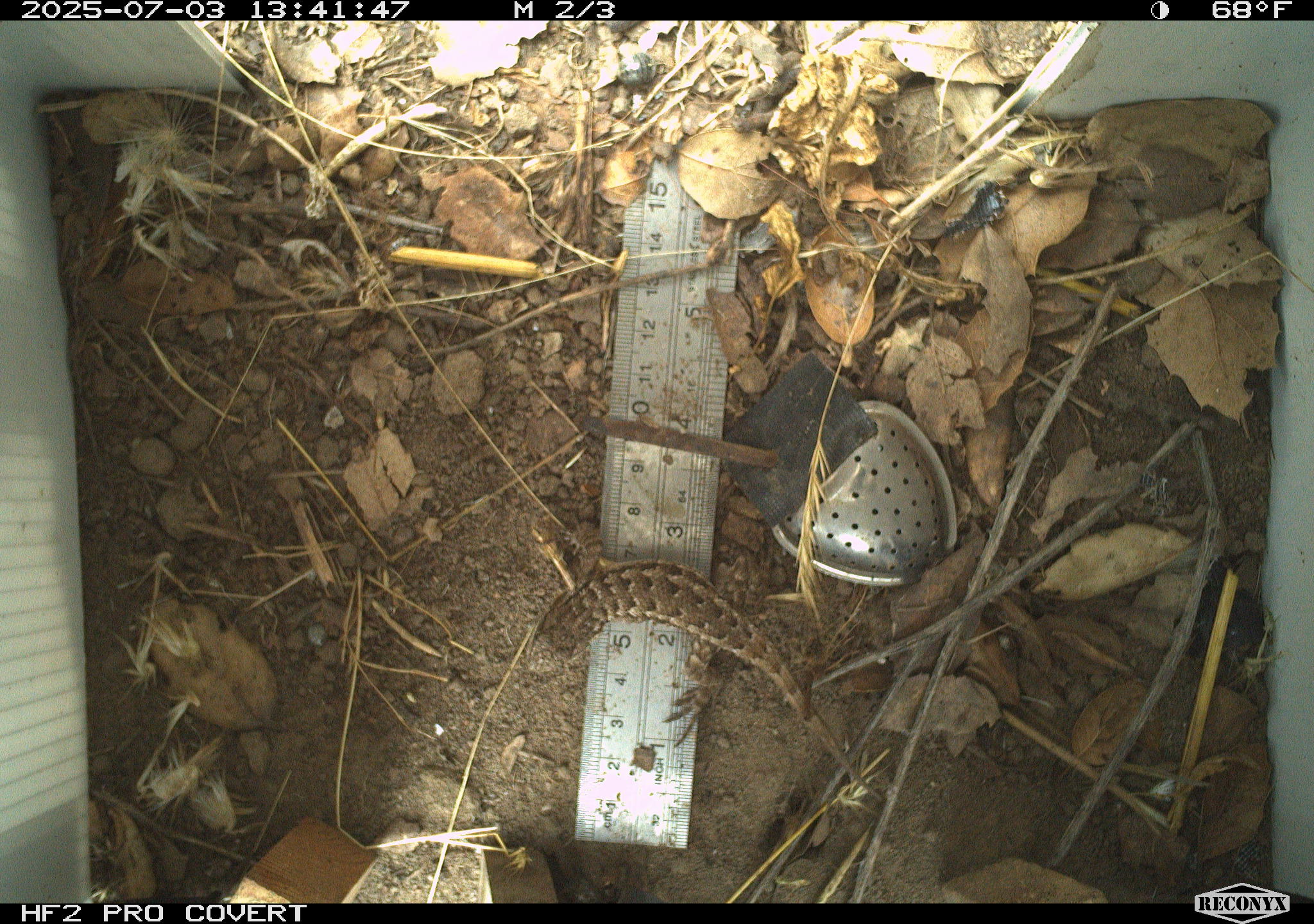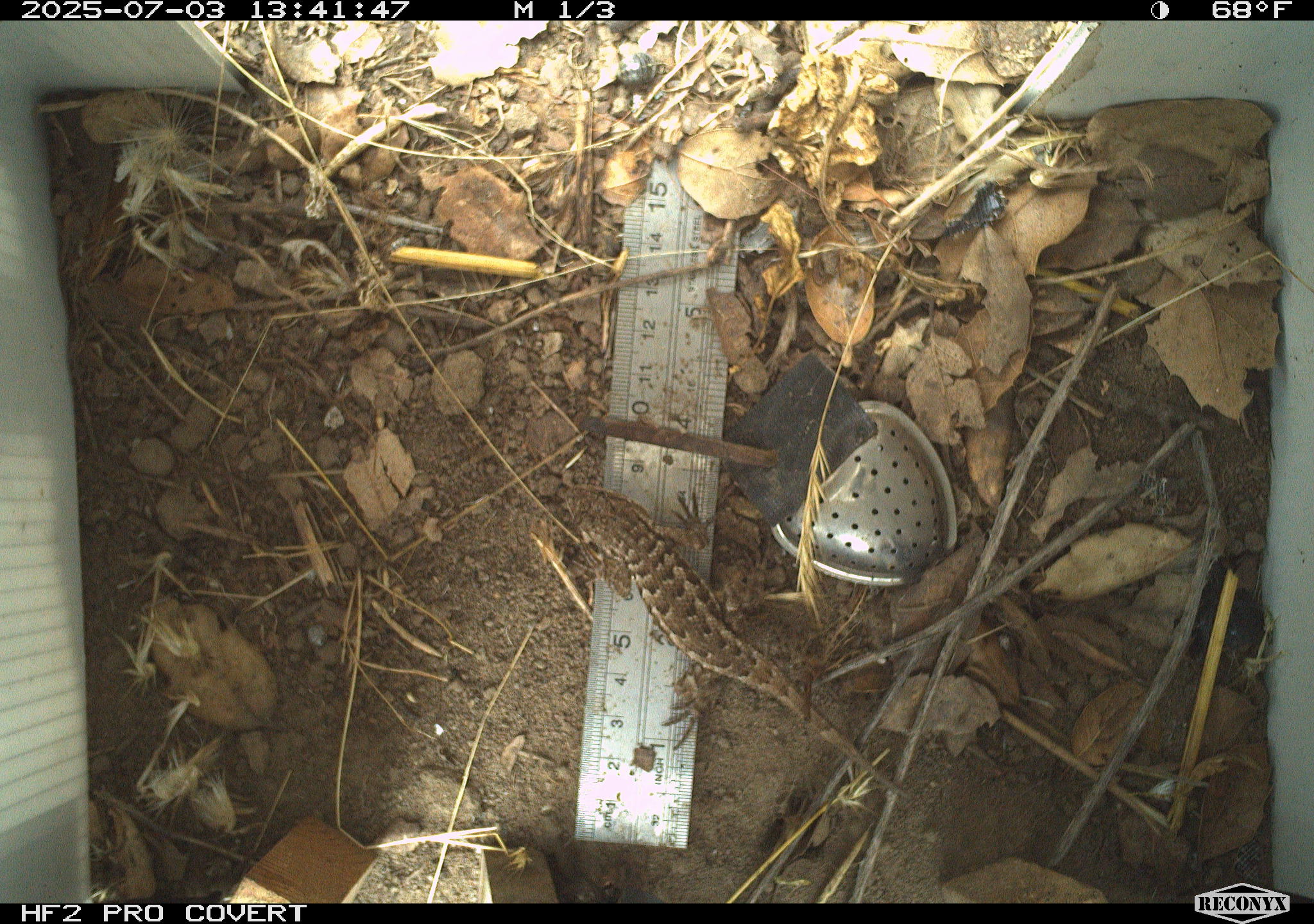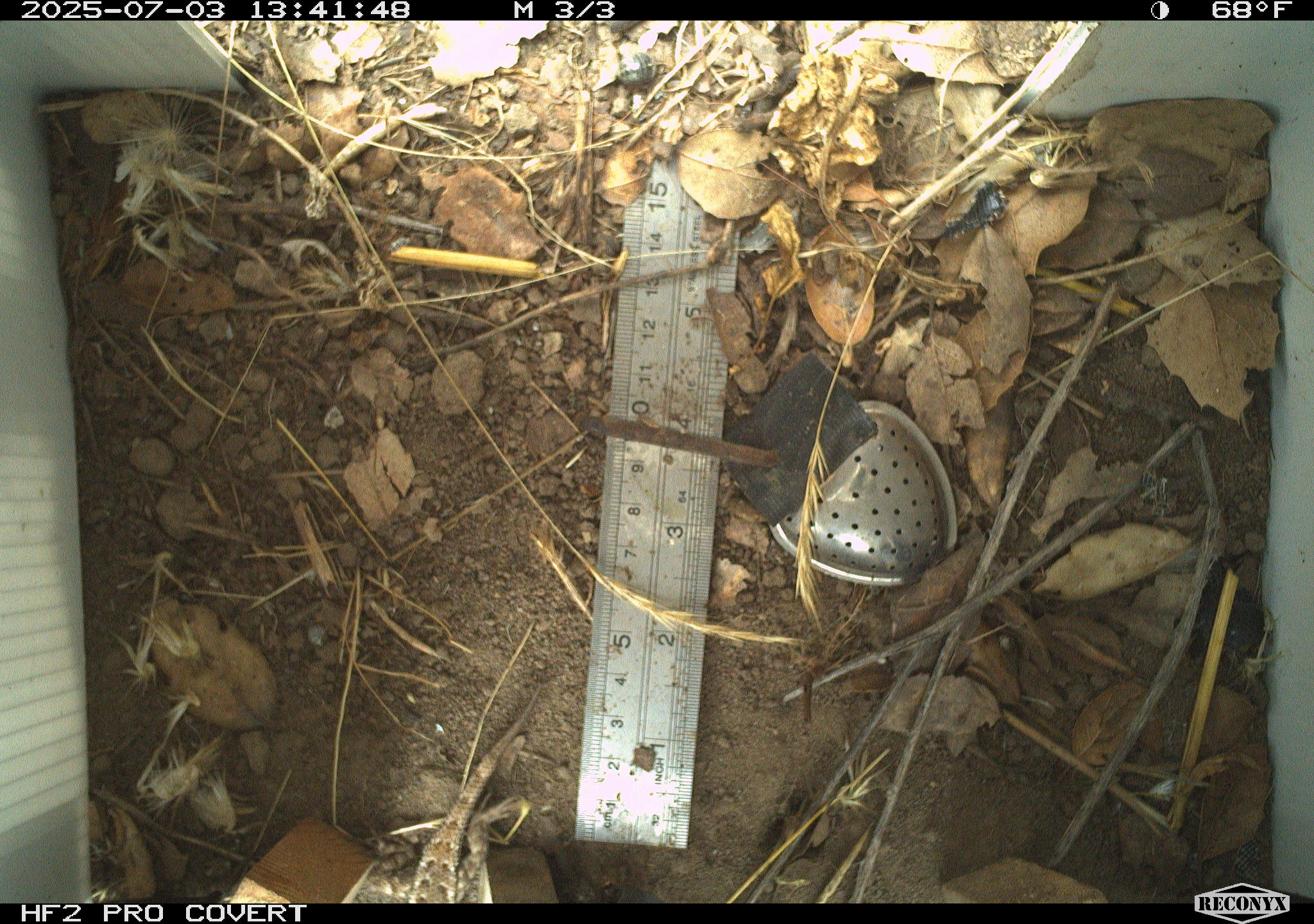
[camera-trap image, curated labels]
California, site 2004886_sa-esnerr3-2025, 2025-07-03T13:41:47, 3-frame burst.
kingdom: Animalia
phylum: Chordata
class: Reptilia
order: Squamata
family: Phrynosomatidae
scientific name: Phrynosomatidae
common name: north american spiny lizards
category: sceloporus/uta species